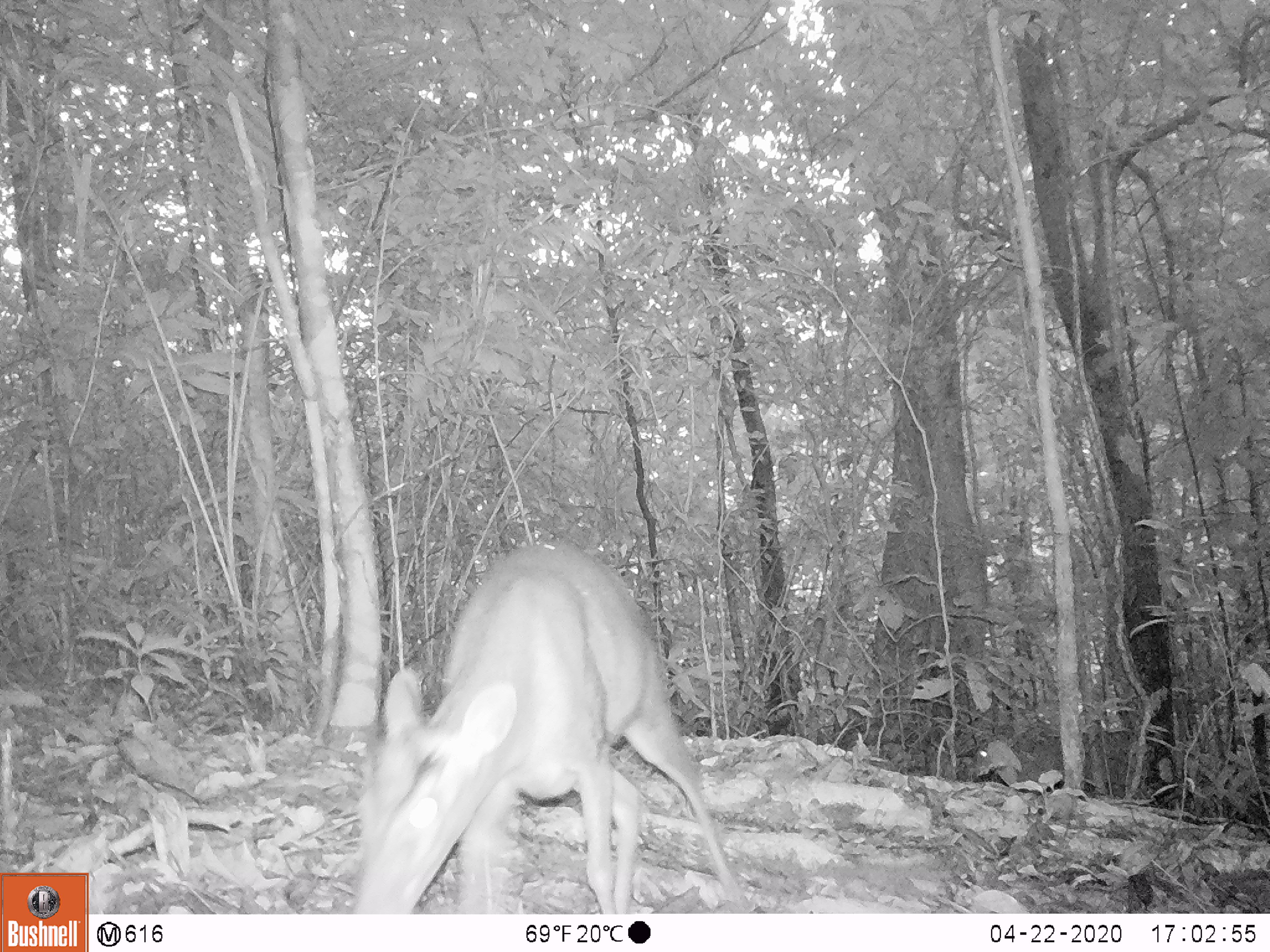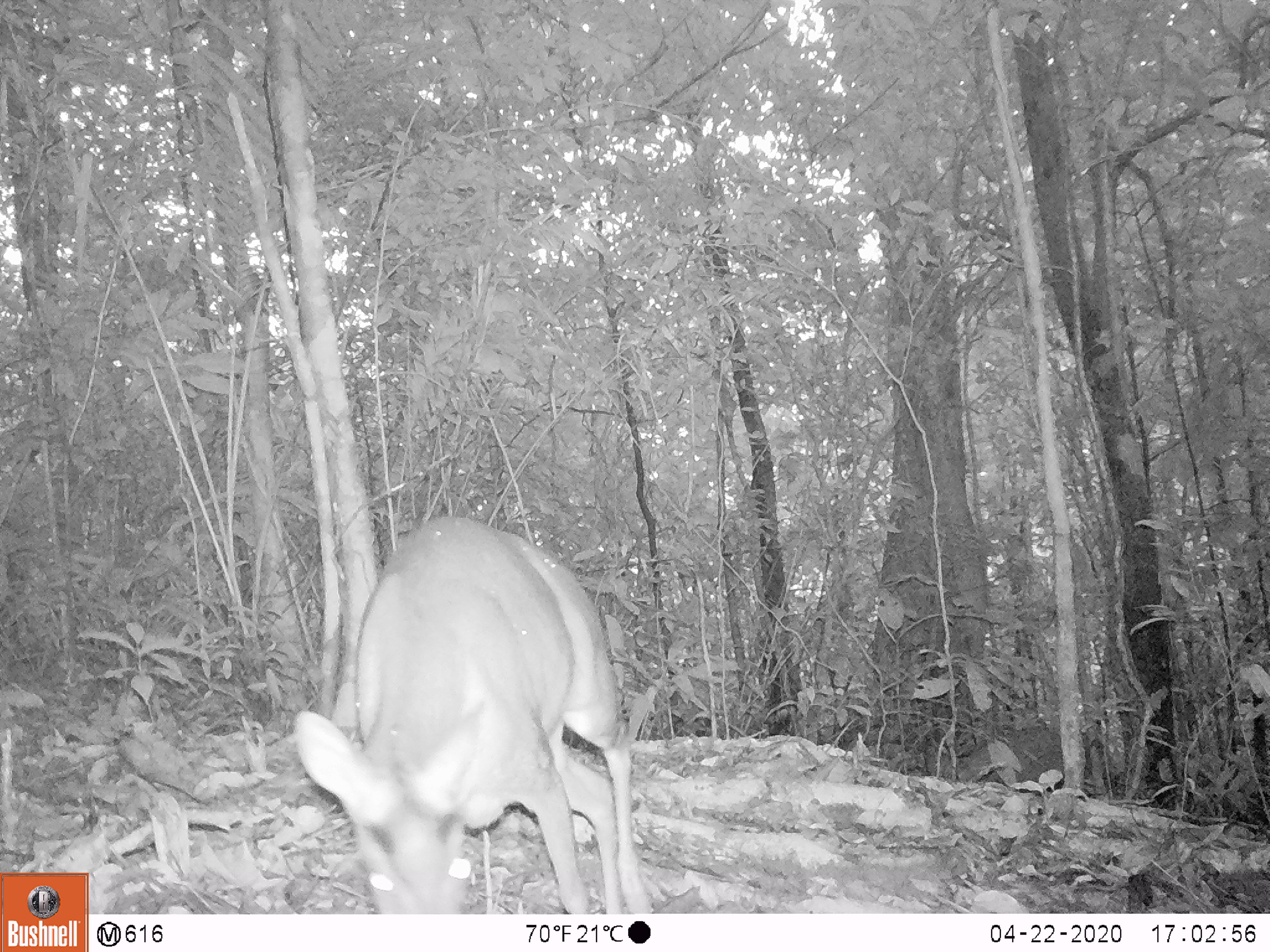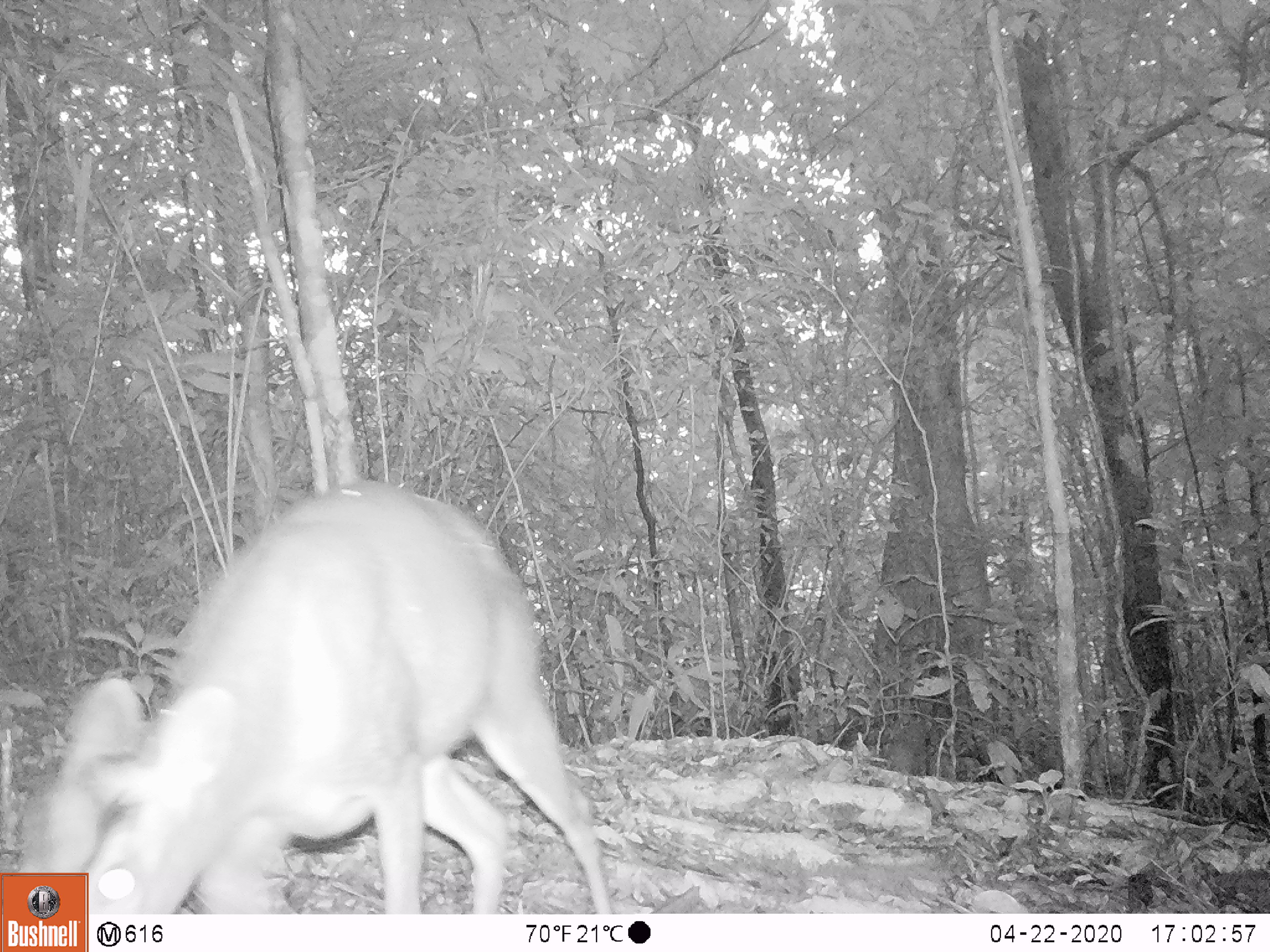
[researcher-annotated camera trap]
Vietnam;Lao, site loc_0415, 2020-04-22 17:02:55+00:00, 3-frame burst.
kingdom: Animalia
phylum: Chordata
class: Mammalia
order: Artiodactyla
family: Cervidae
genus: Muntiacus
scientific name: Muntiacus rooseveltorum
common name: roosevelt's muntjac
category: roosevelts muntjac group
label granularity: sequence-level